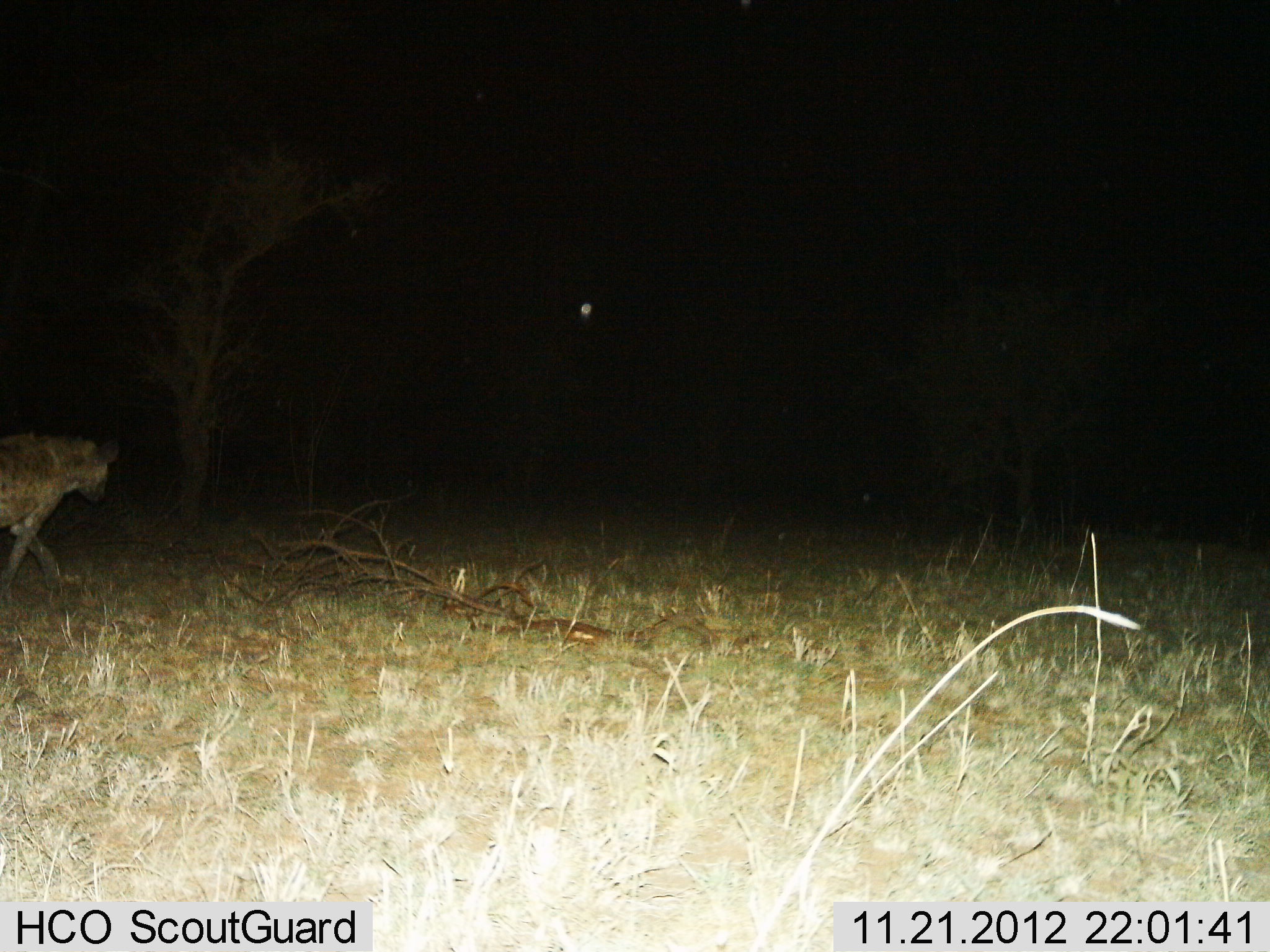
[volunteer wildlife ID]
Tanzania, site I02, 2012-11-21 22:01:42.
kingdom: Animalia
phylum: Chordata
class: Mammalia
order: Carnivora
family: Hyaenidae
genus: Crocuta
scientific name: Crocuta crocuta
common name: spotted hyena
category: hyenaspotted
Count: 1.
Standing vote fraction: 20%.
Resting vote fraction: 0%.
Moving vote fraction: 80%.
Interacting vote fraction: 0%.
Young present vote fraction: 0%.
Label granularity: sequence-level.